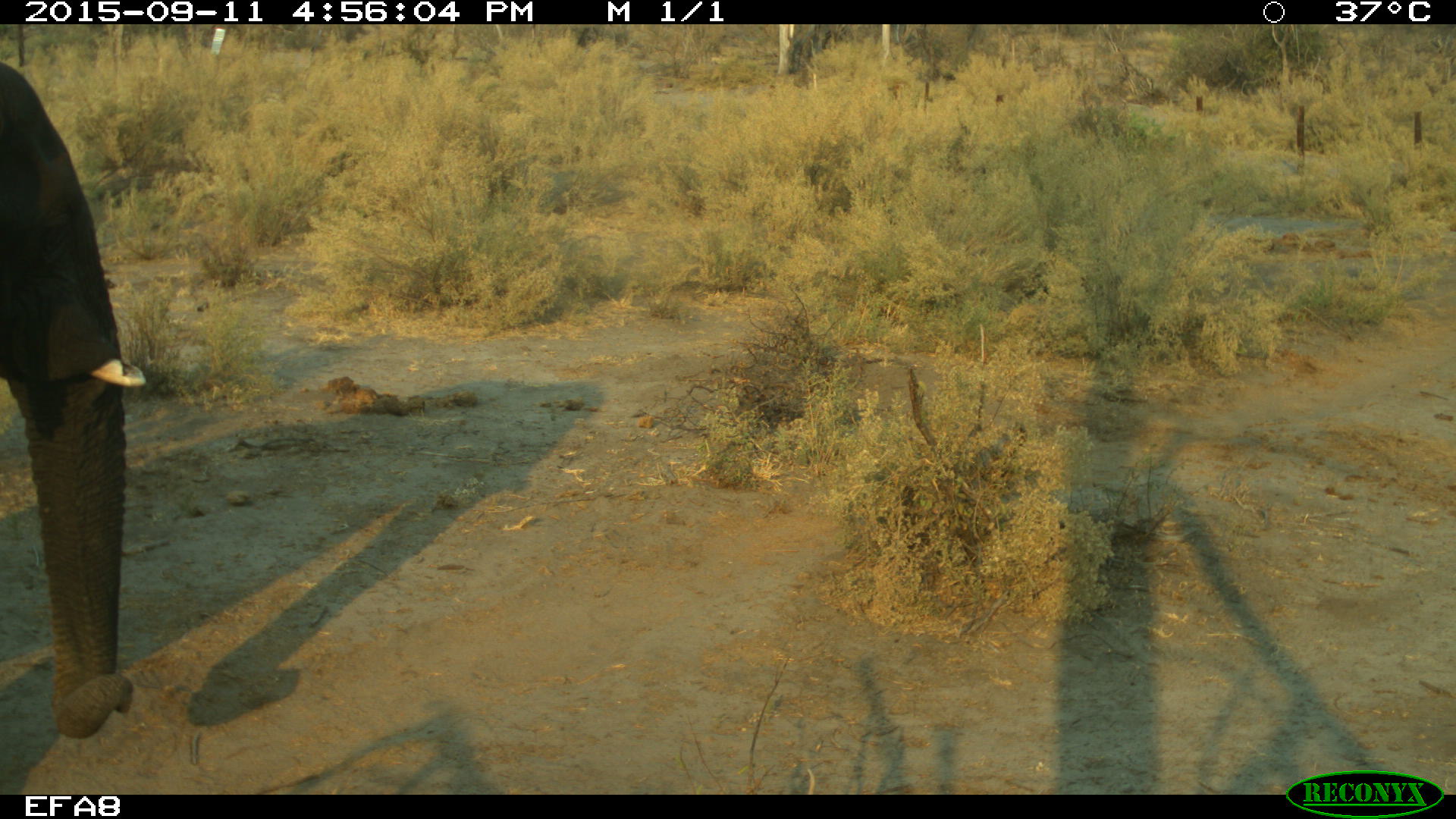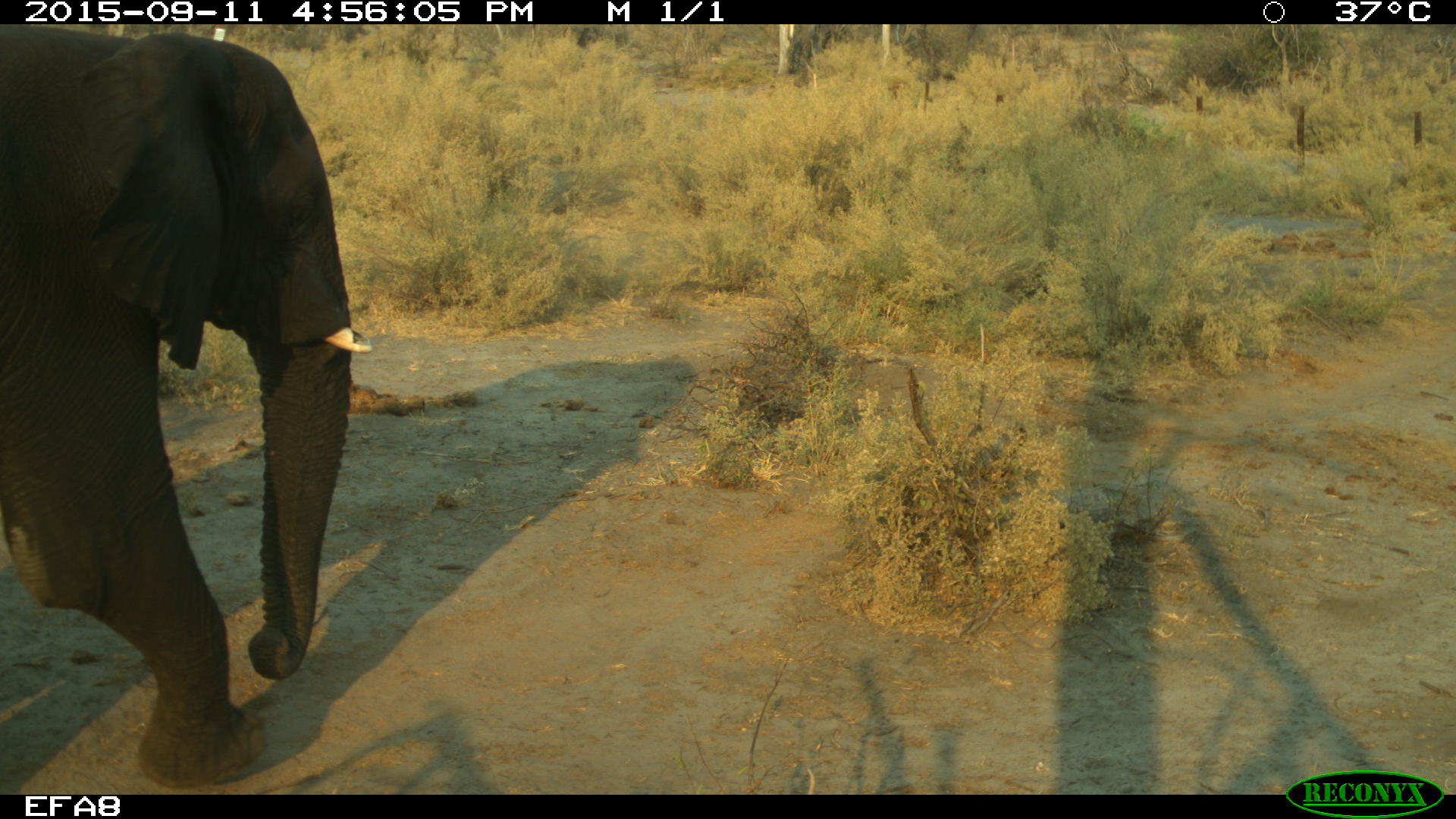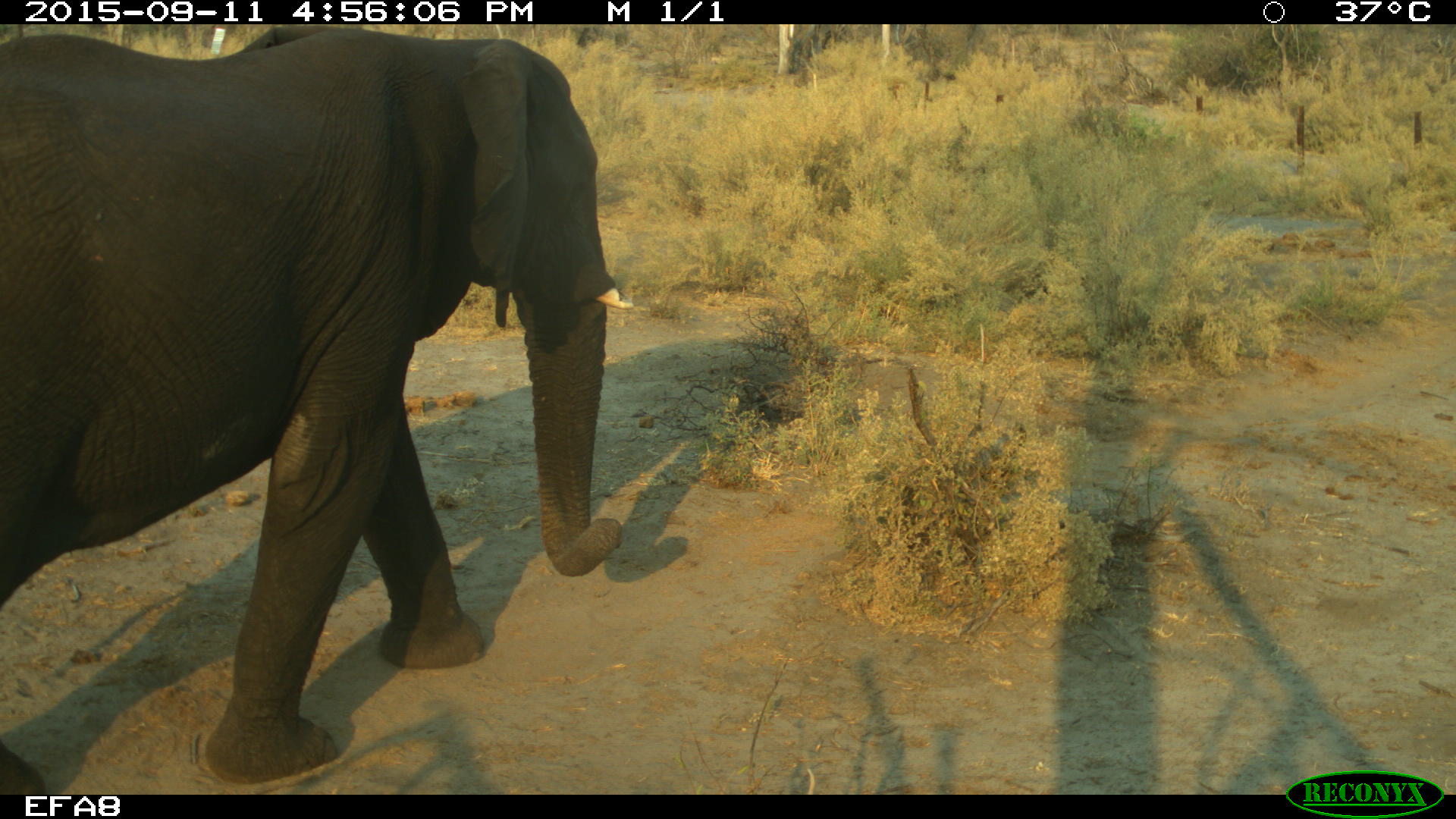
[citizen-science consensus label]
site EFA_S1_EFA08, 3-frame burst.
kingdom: Animalia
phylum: Chordata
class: Mammalia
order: Proboscidea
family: Elephantidae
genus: Loxodonta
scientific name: Loxodonta africana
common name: african bush elephant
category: elephant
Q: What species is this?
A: Elephant (african bush elephant) (Loxodonta africana).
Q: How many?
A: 1.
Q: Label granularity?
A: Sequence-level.